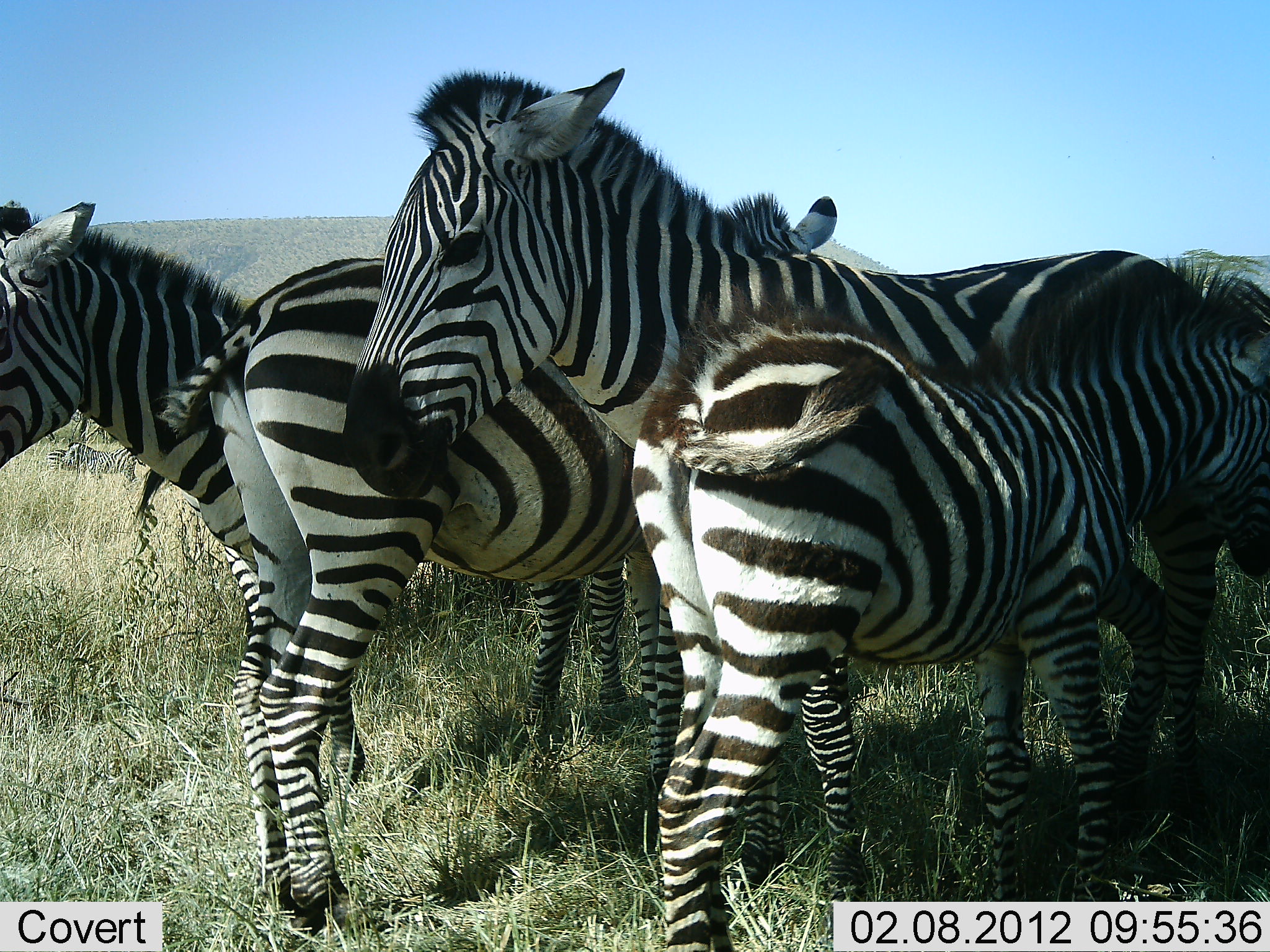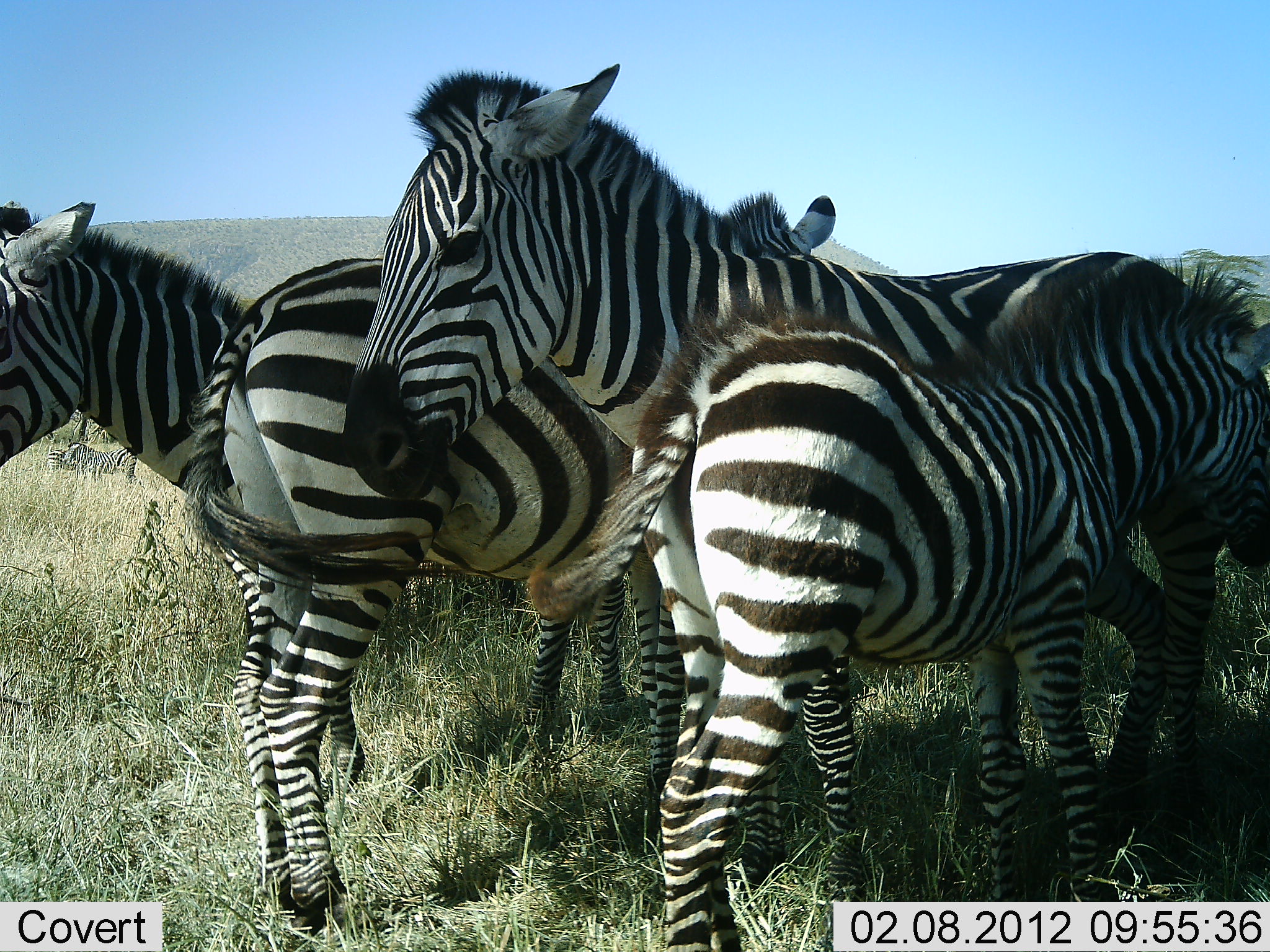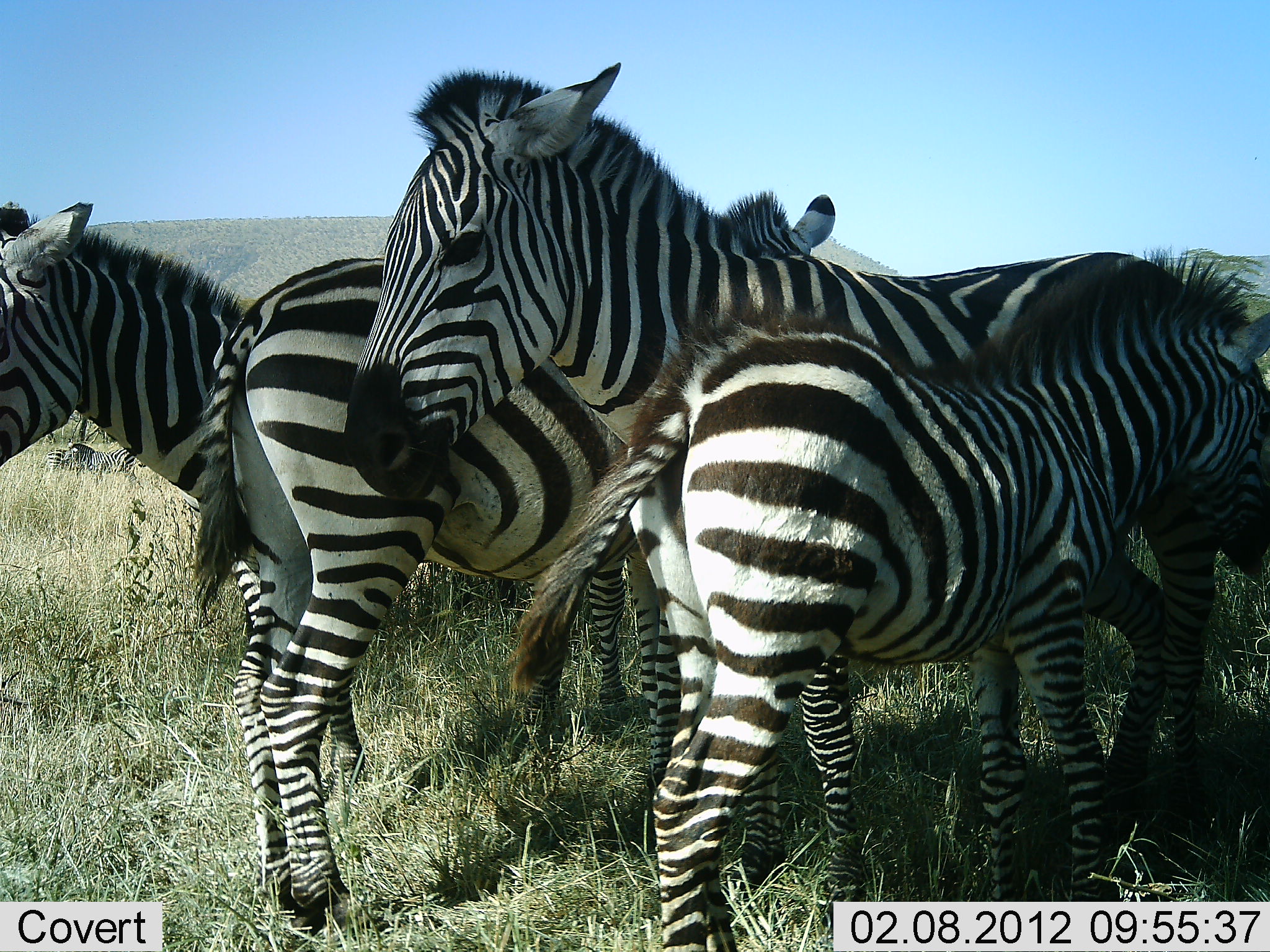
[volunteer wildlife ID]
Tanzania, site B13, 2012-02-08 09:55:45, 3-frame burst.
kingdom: Animalia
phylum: Chordata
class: Mammalia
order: Perissodactyla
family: Equidae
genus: Equus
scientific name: Equus quagga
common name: plains zebra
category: zebra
Zebra (plains zebra) (Equus quagga), count 4. Behavior (volunteer vote fractions): standing 95%, resting 15%, moving 0%, interacting 20%. Young present (vote fraction): 75%. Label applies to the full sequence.